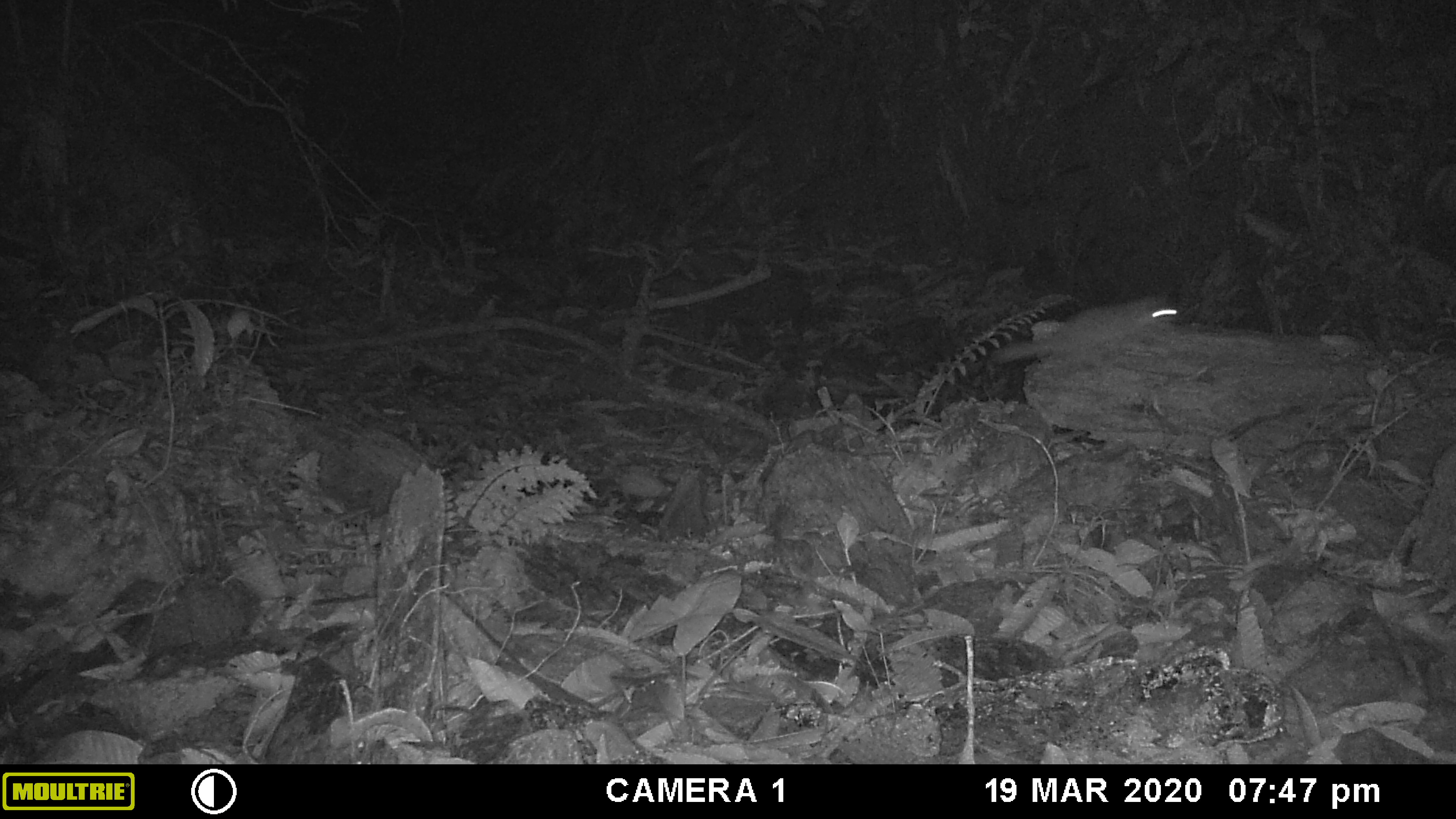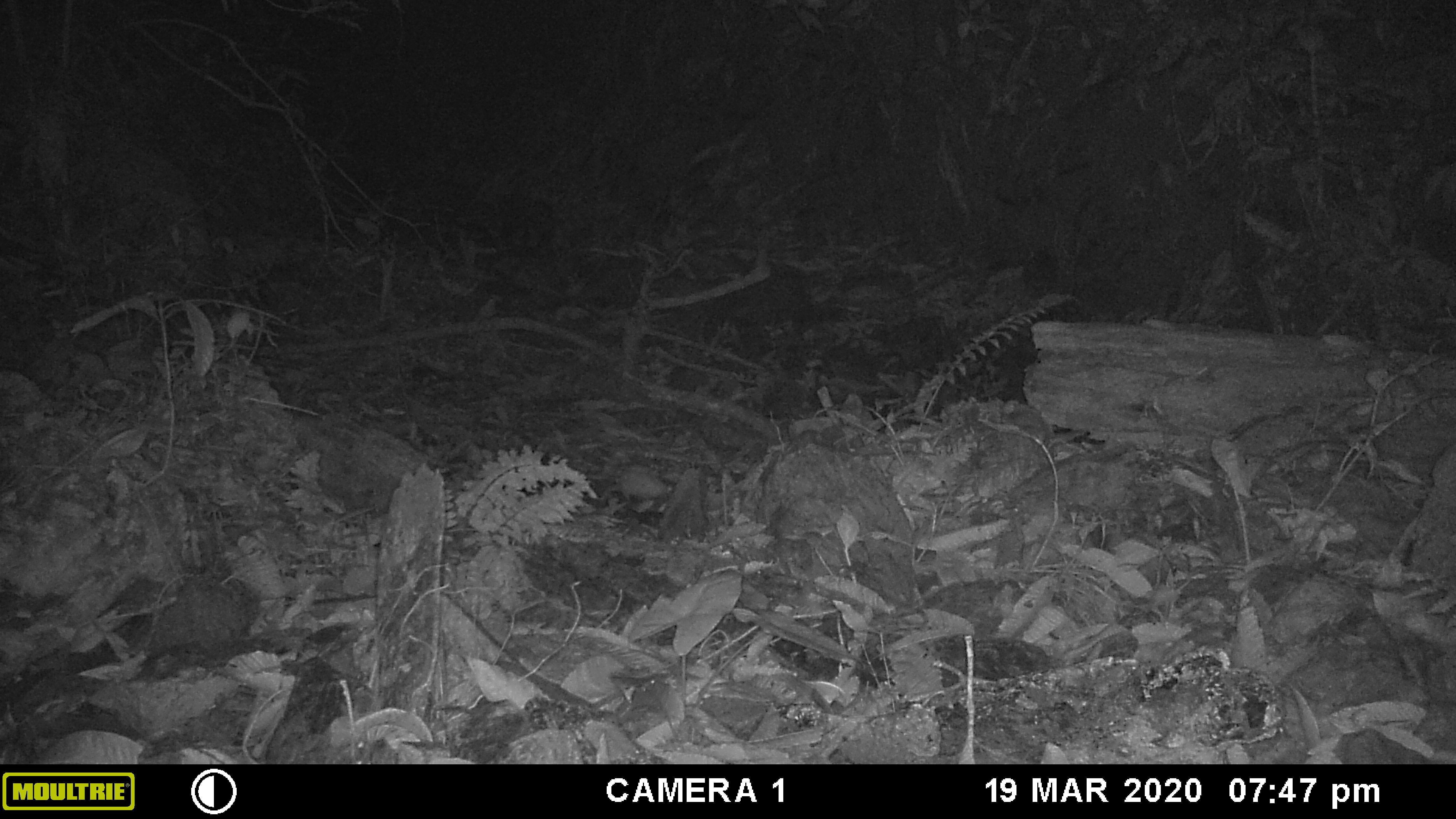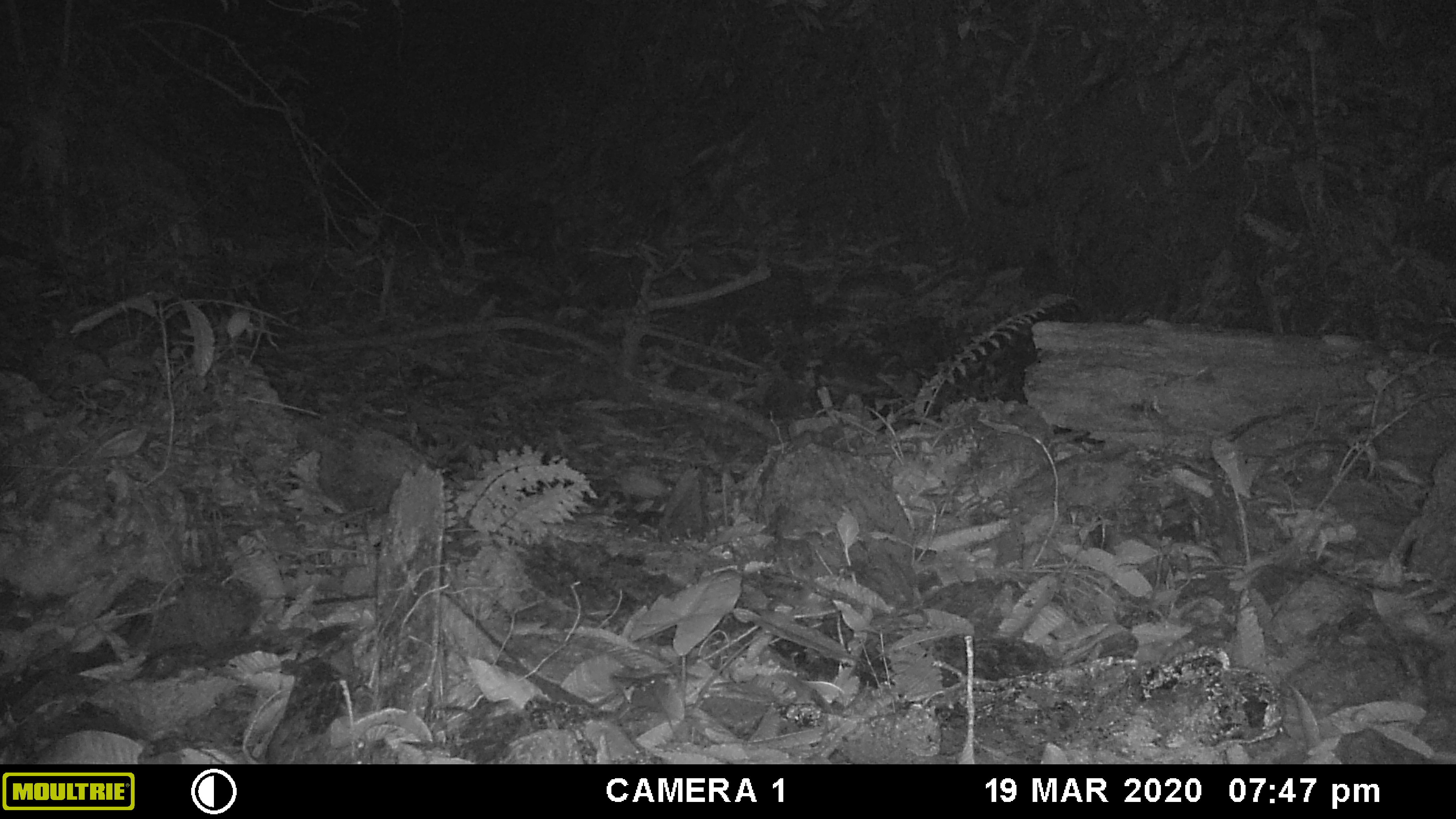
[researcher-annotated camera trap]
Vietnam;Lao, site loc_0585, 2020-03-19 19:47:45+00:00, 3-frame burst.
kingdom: Animalia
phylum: Chordata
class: Mammalia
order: Carnivora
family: Mustelidae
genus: Melogale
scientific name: Melogale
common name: ferret badger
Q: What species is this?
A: Ferret badger (Melogale).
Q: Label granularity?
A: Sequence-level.